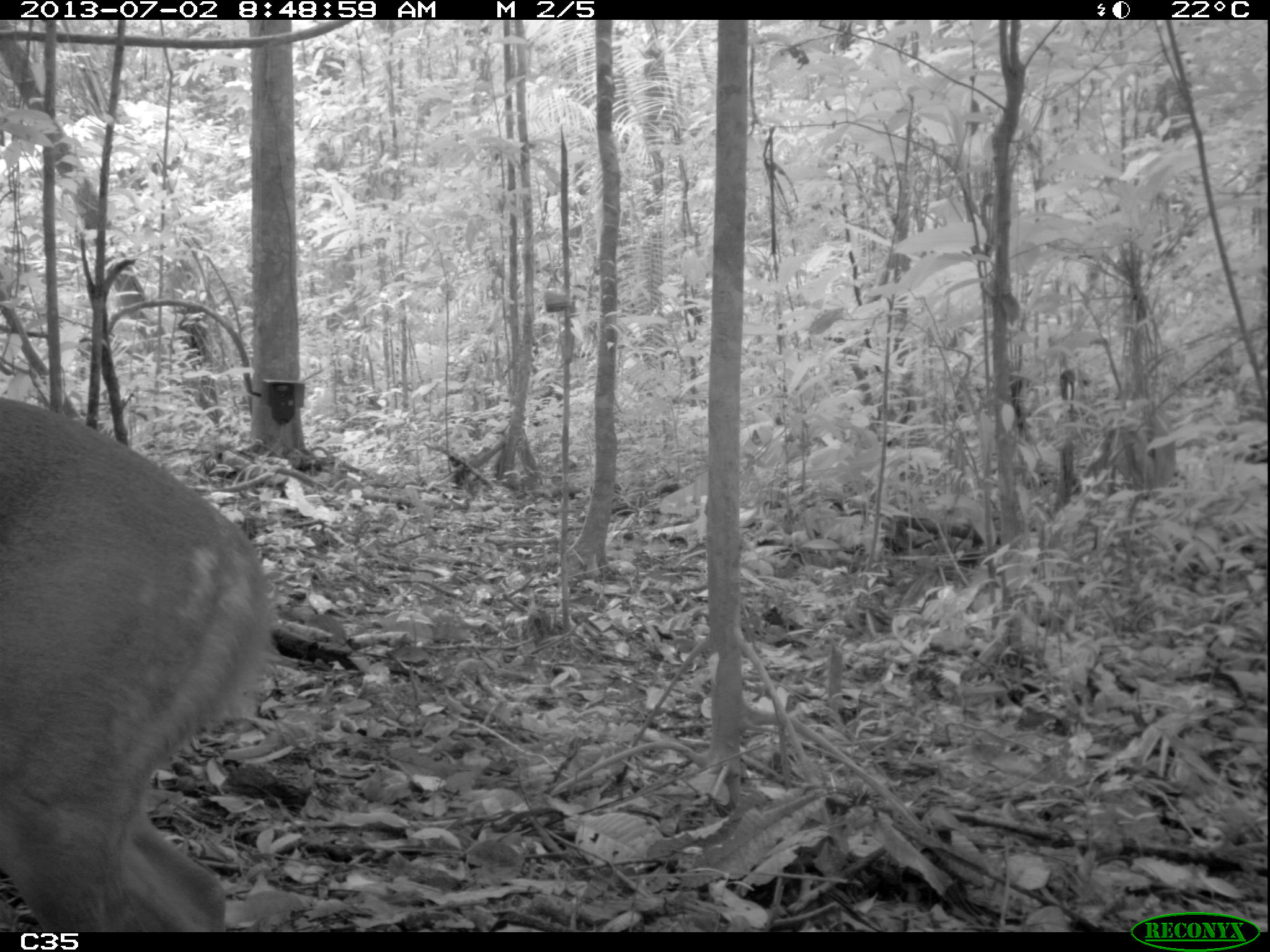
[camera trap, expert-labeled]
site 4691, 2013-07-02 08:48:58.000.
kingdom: Animalia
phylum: Chordata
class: Mammalia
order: Artiodactyla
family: Cervidae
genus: Mazama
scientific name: Mazama gouazoubira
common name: gray brocket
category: mazama gouazaoubira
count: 1